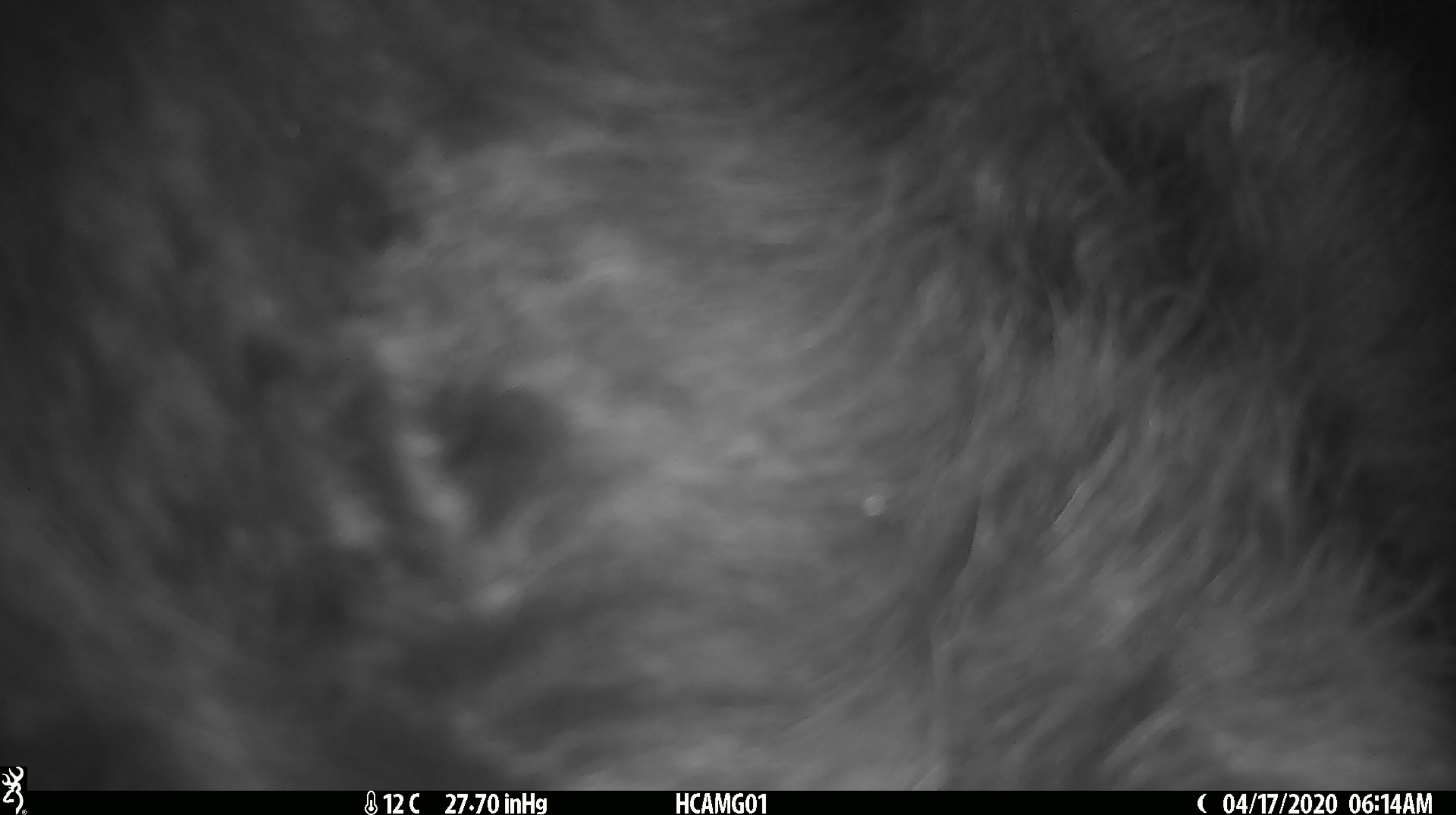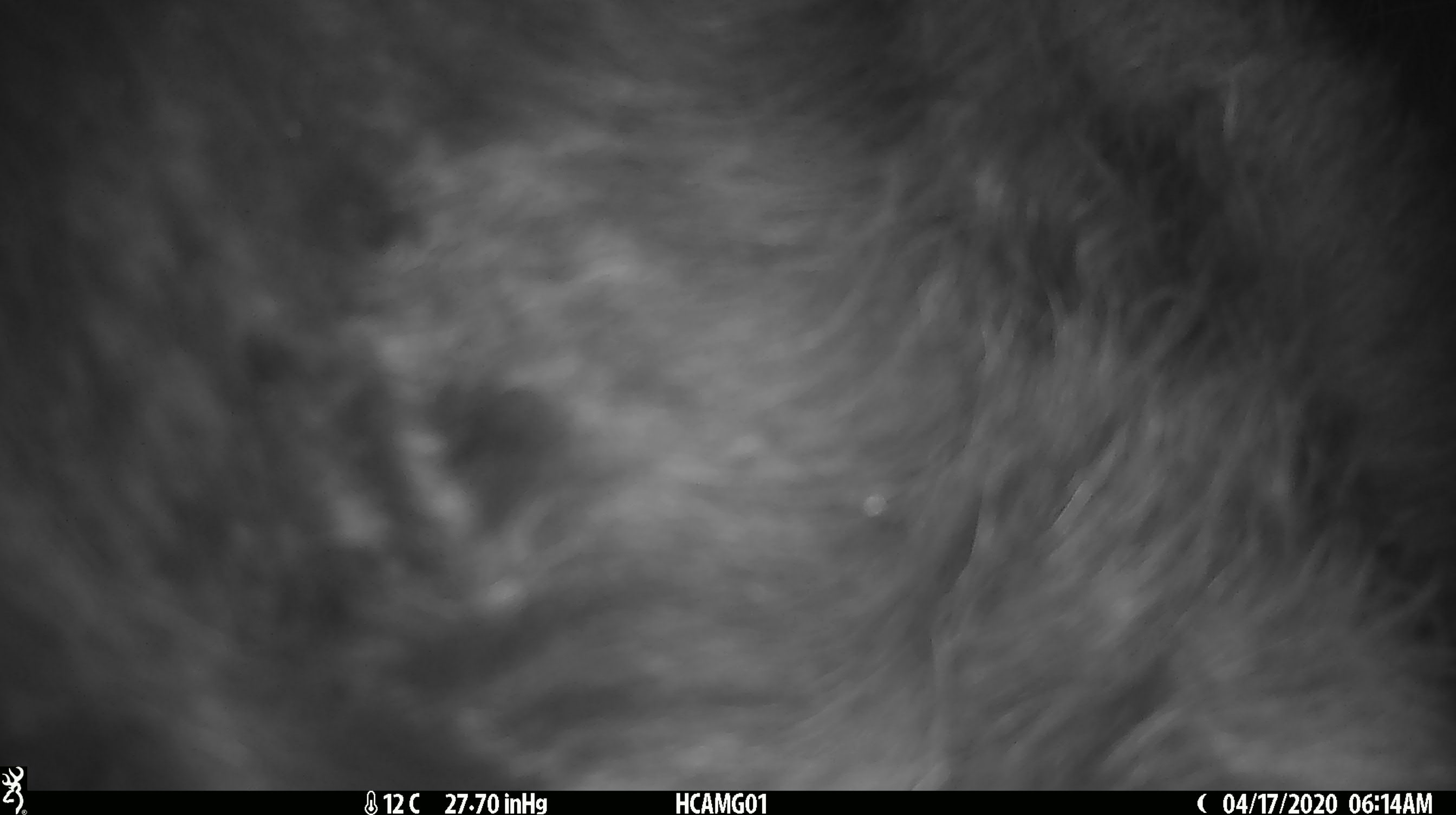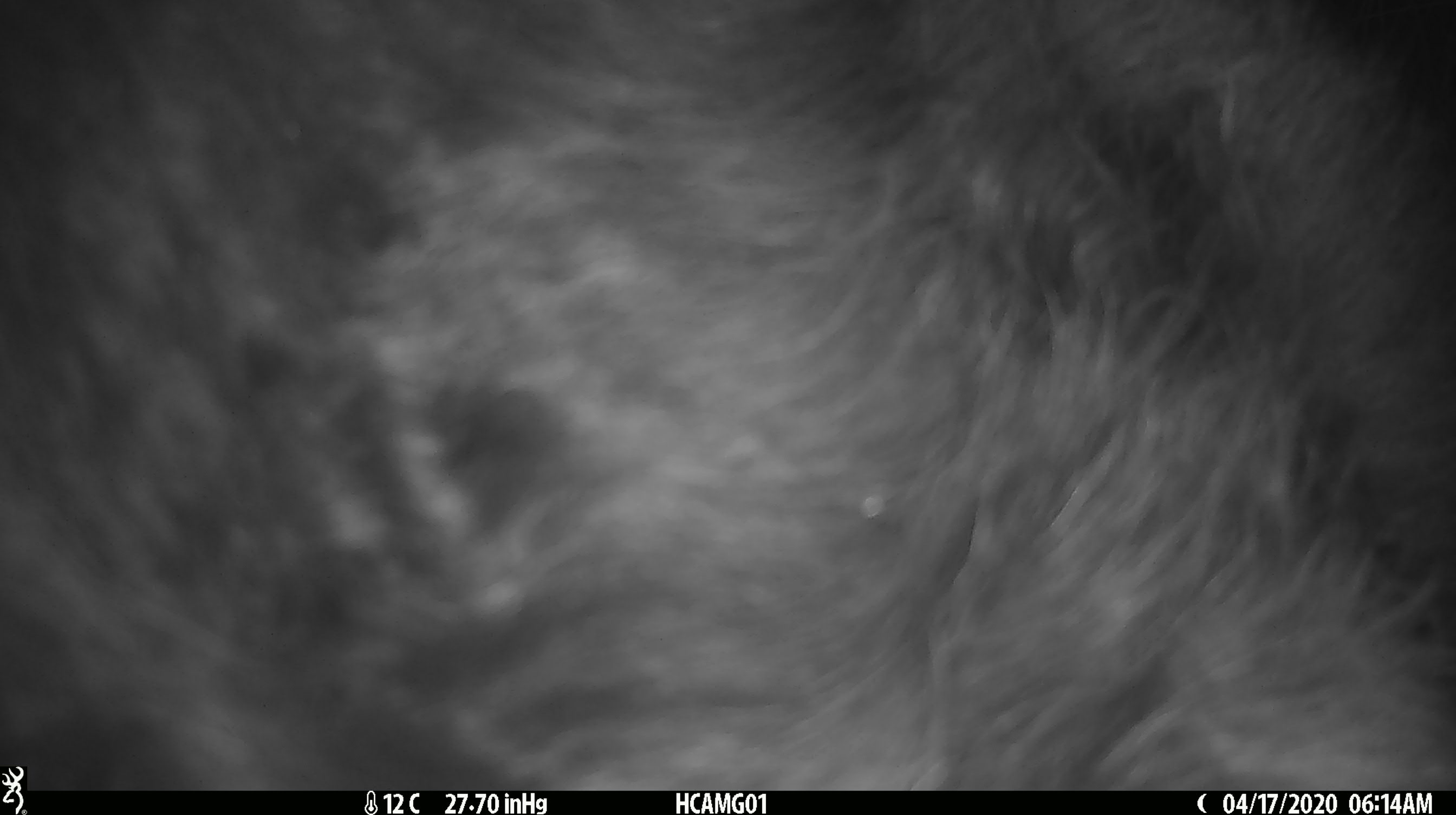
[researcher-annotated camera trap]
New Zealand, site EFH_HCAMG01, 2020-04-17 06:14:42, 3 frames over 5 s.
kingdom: Animalia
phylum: Chordata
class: Mammalia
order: Artiodactyla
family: Bovidae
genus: Bos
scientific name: Bos taurus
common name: domestic cow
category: cow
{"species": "cow (domestic cow) (Bos taurus)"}